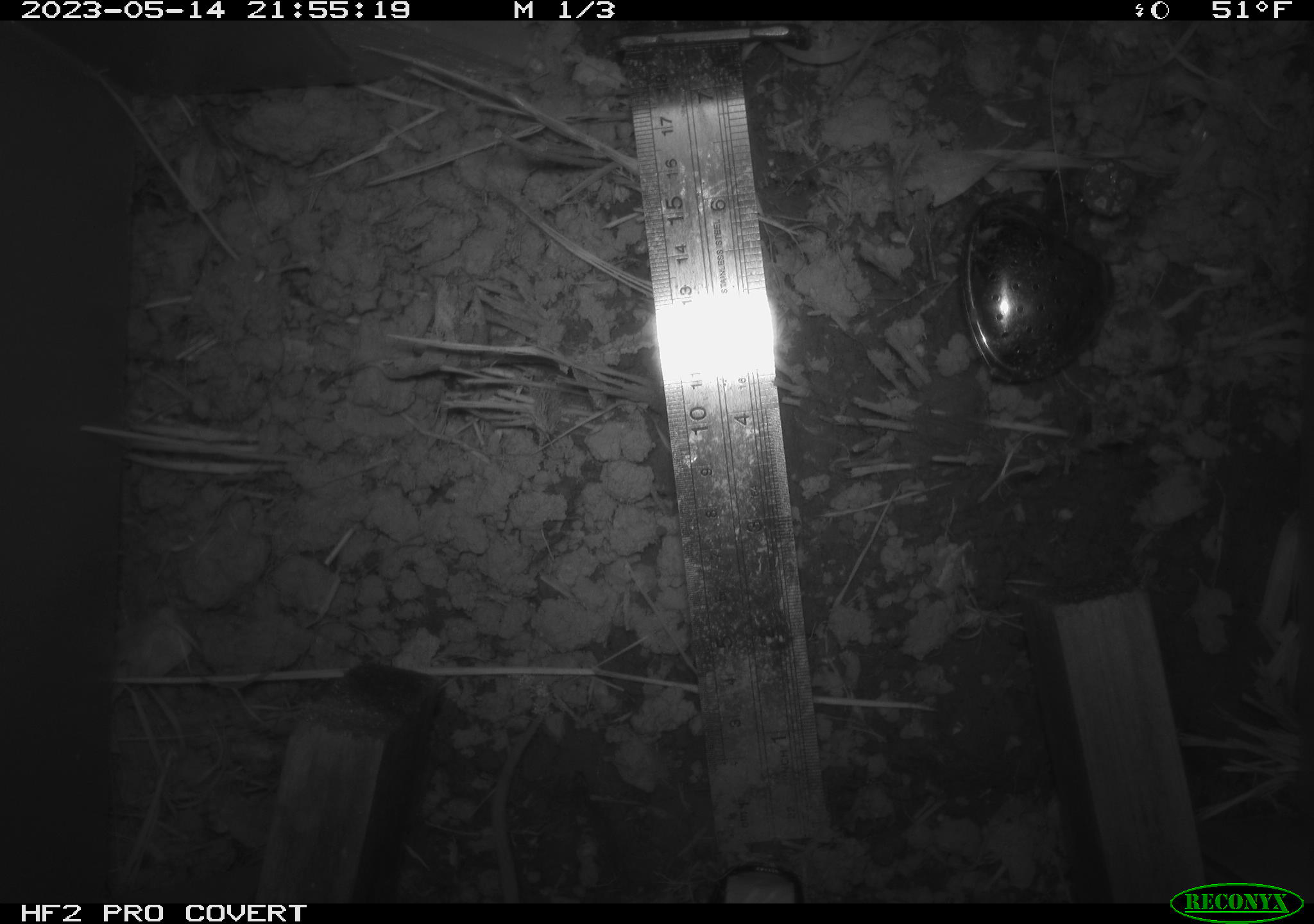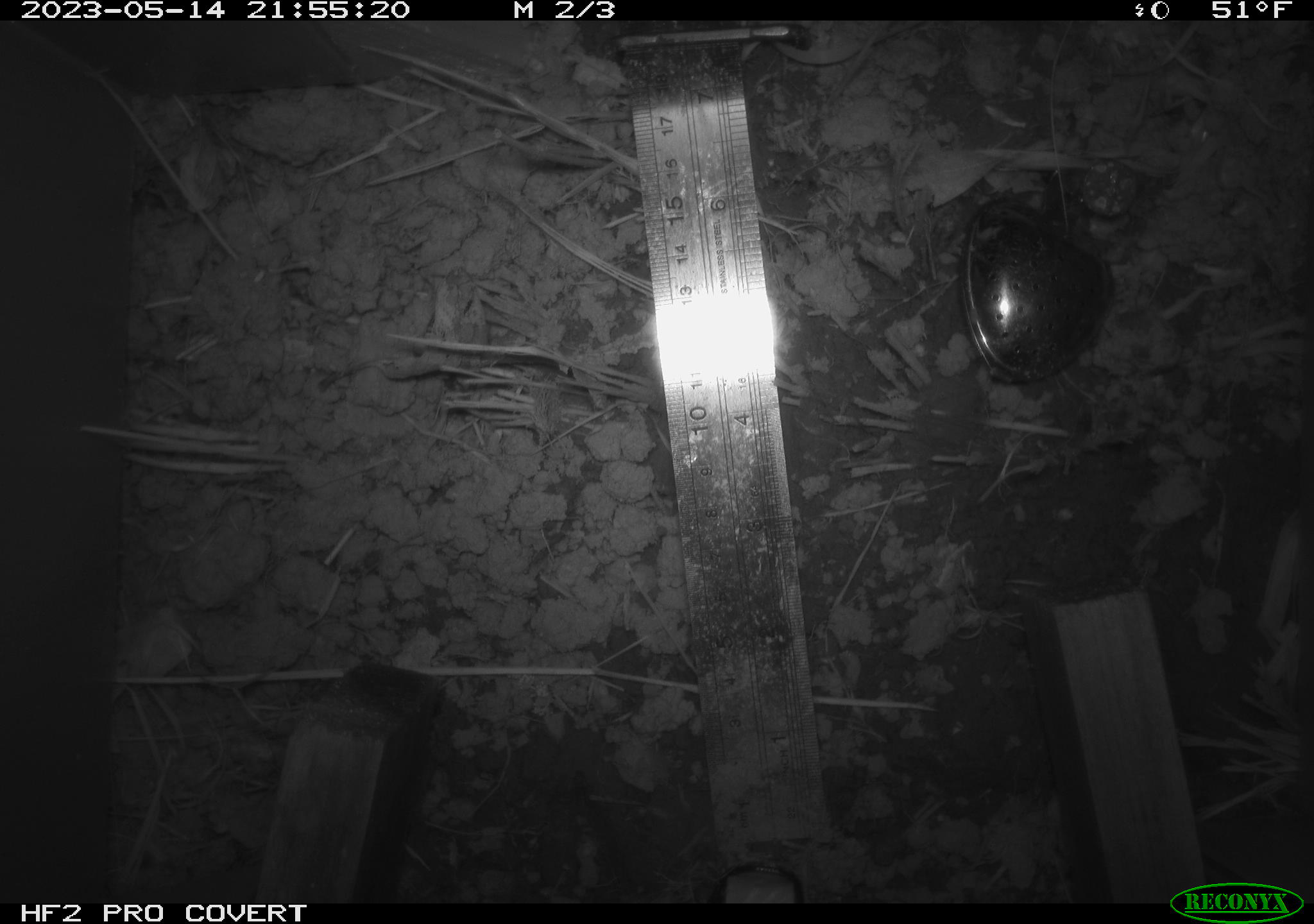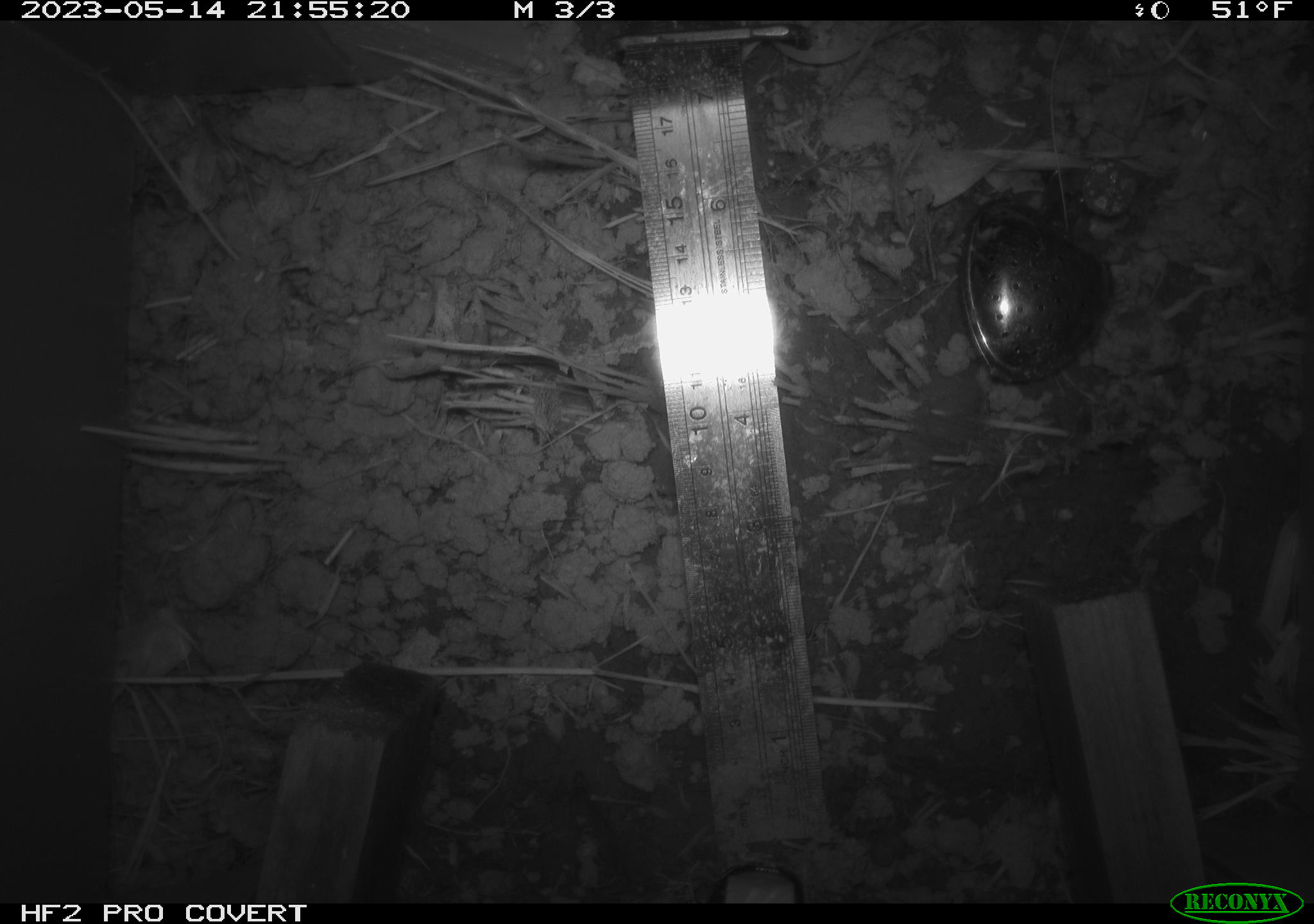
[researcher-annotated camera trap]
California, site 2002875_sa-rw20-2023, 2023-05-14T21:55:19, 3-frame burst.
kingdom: Animalia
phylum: Chordata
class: Mammalia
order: Rodentia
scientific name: Rodentia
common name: mouse species